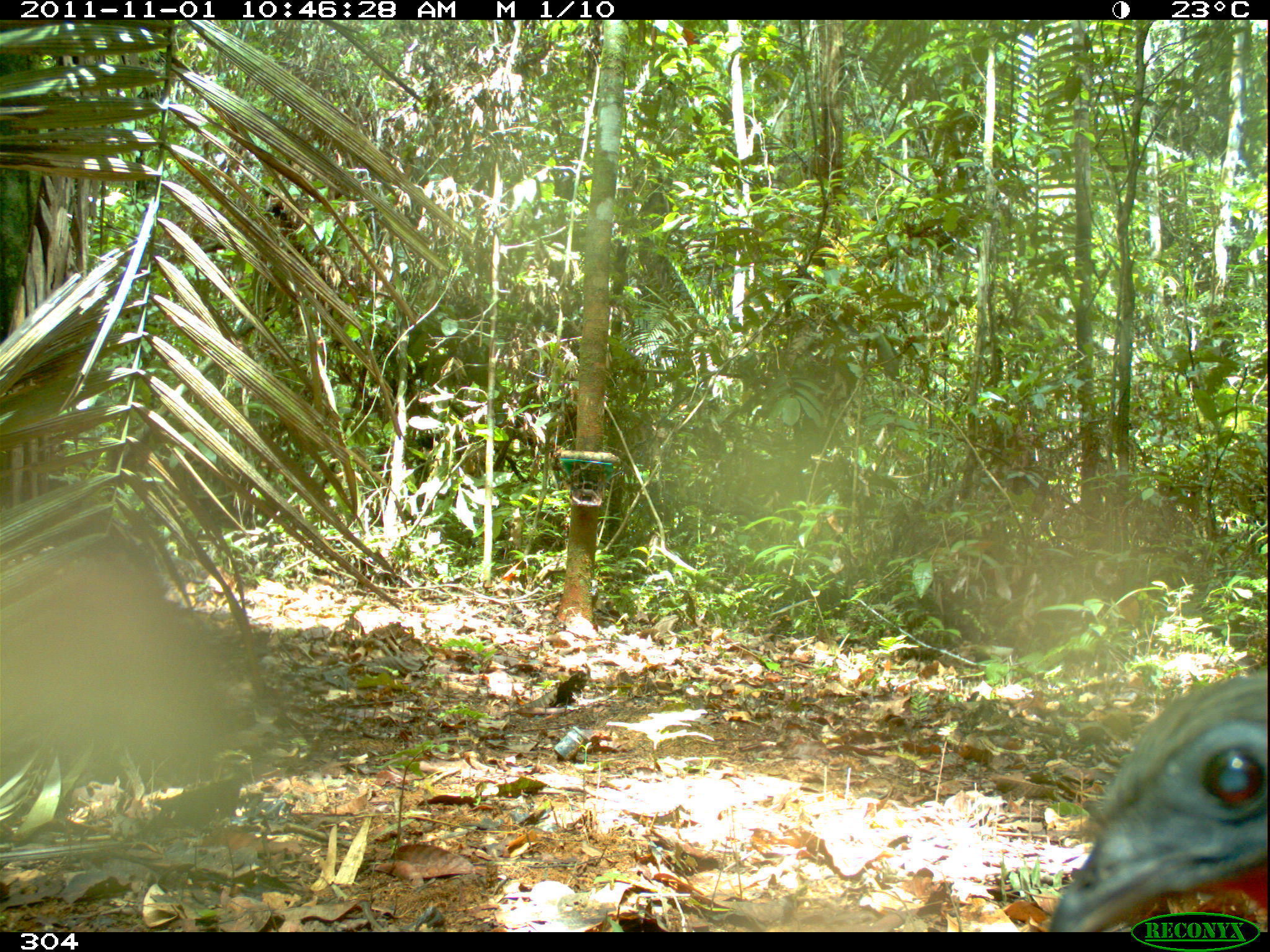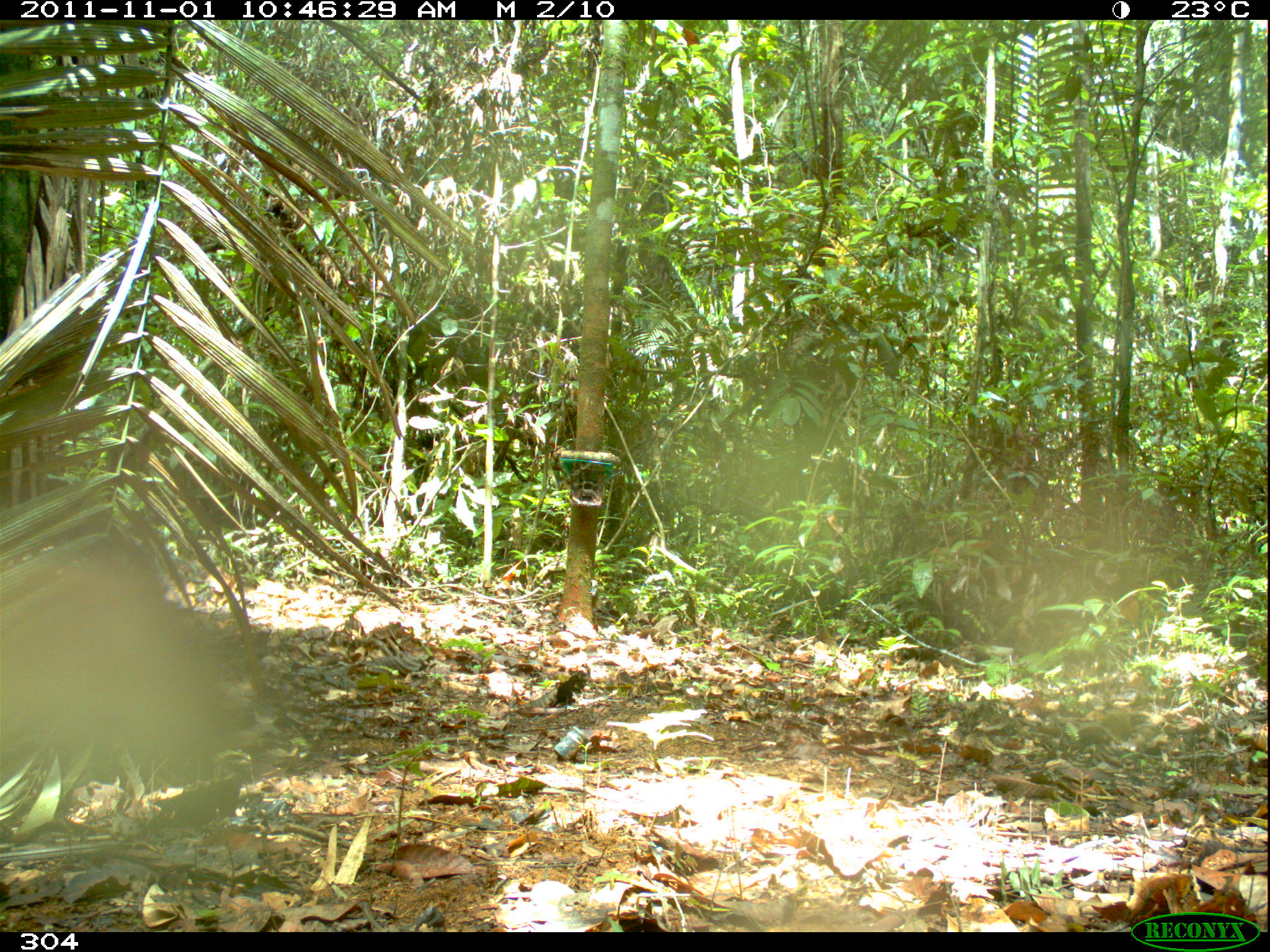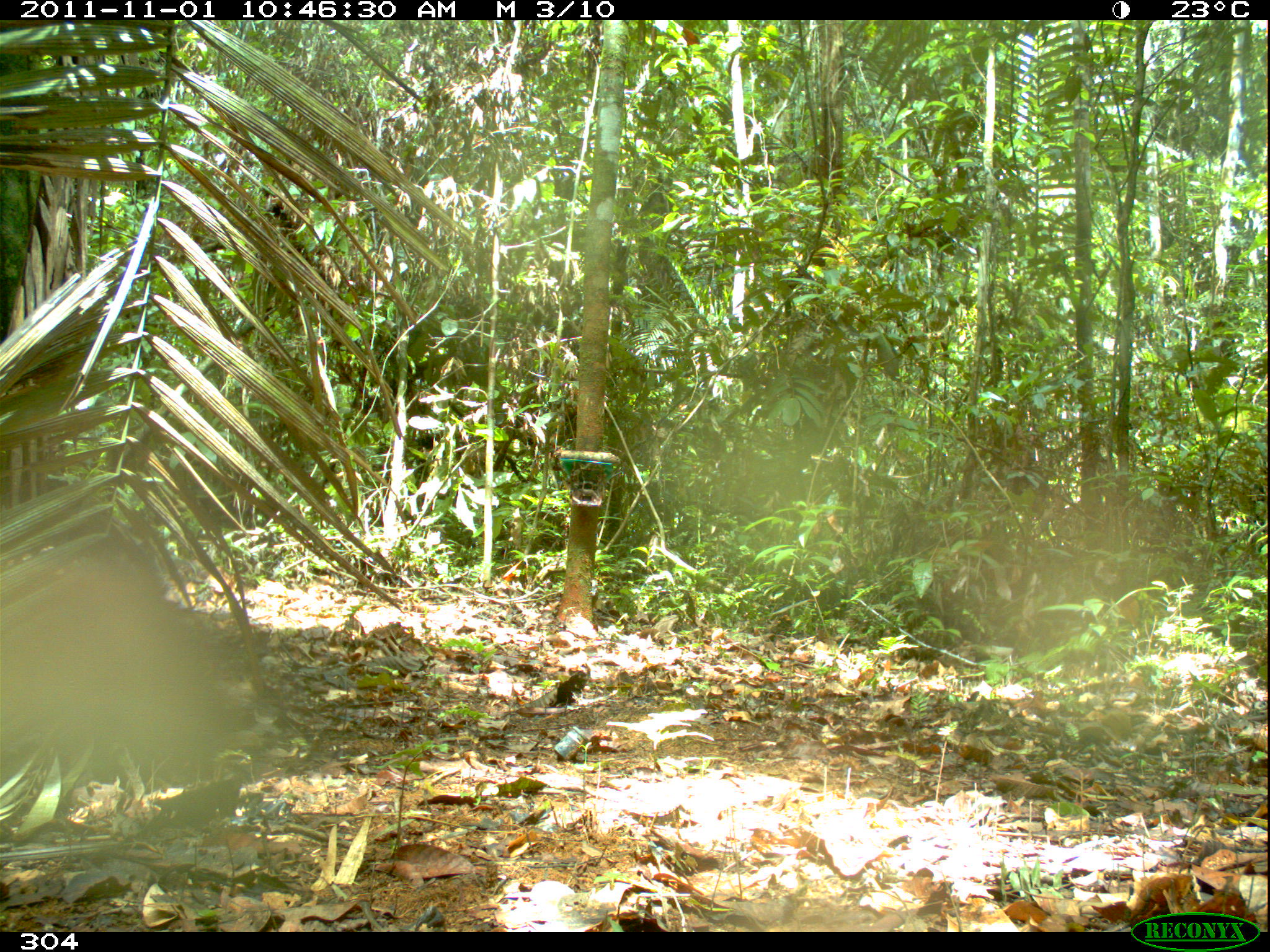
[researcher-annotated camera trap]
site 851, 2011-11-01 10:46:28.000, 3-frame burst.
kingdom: Animalia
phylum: Chordata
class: Aves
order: Galliformes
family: Cracidae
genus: Penelope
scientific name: Penelope jacquacu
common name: spix's guan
Penelope jacquacu (spix's guan).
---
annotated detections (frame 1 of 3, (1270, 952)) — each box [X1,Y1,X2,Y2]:
penelope jacquacu: [1050,663,1266,931]